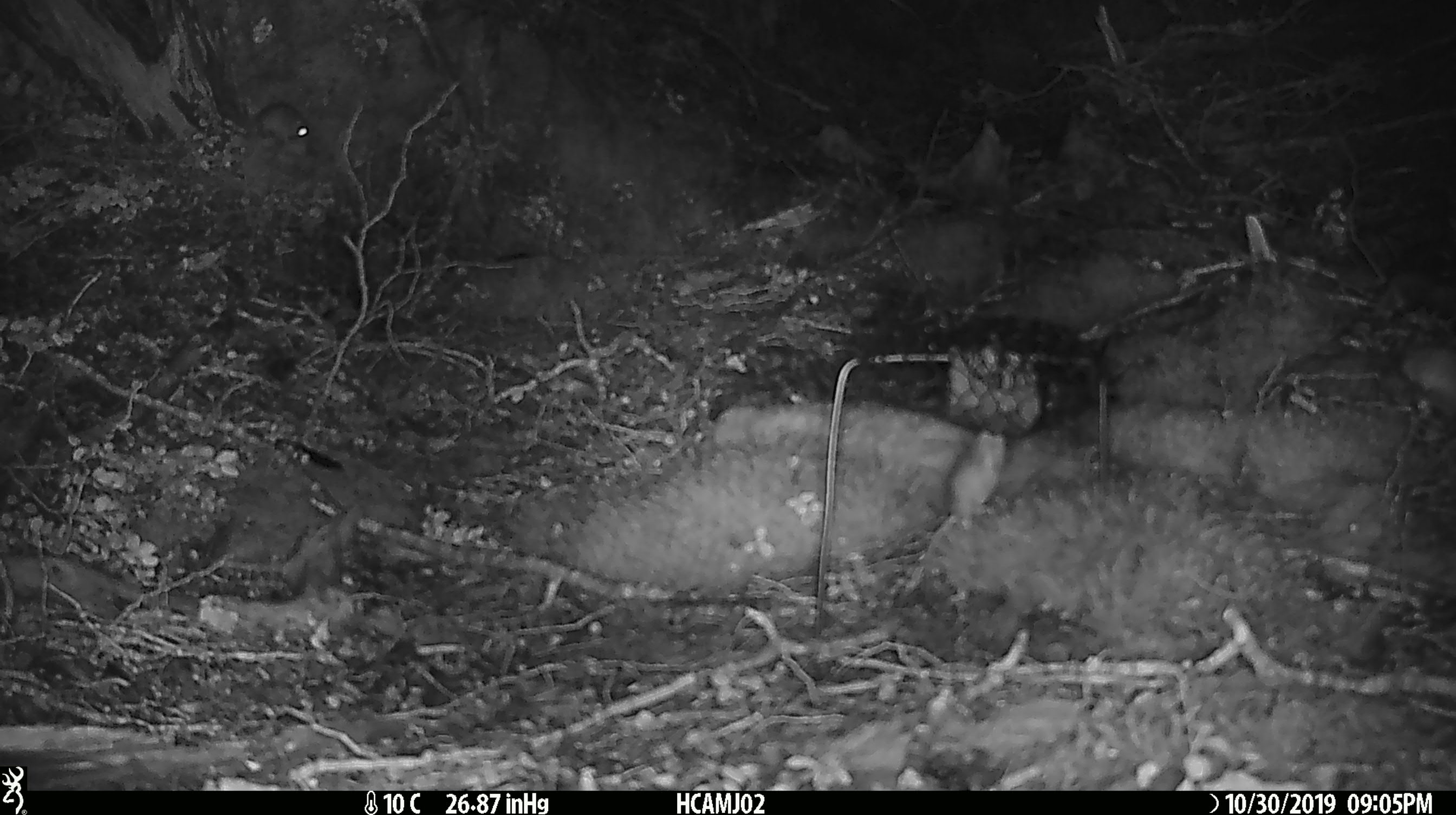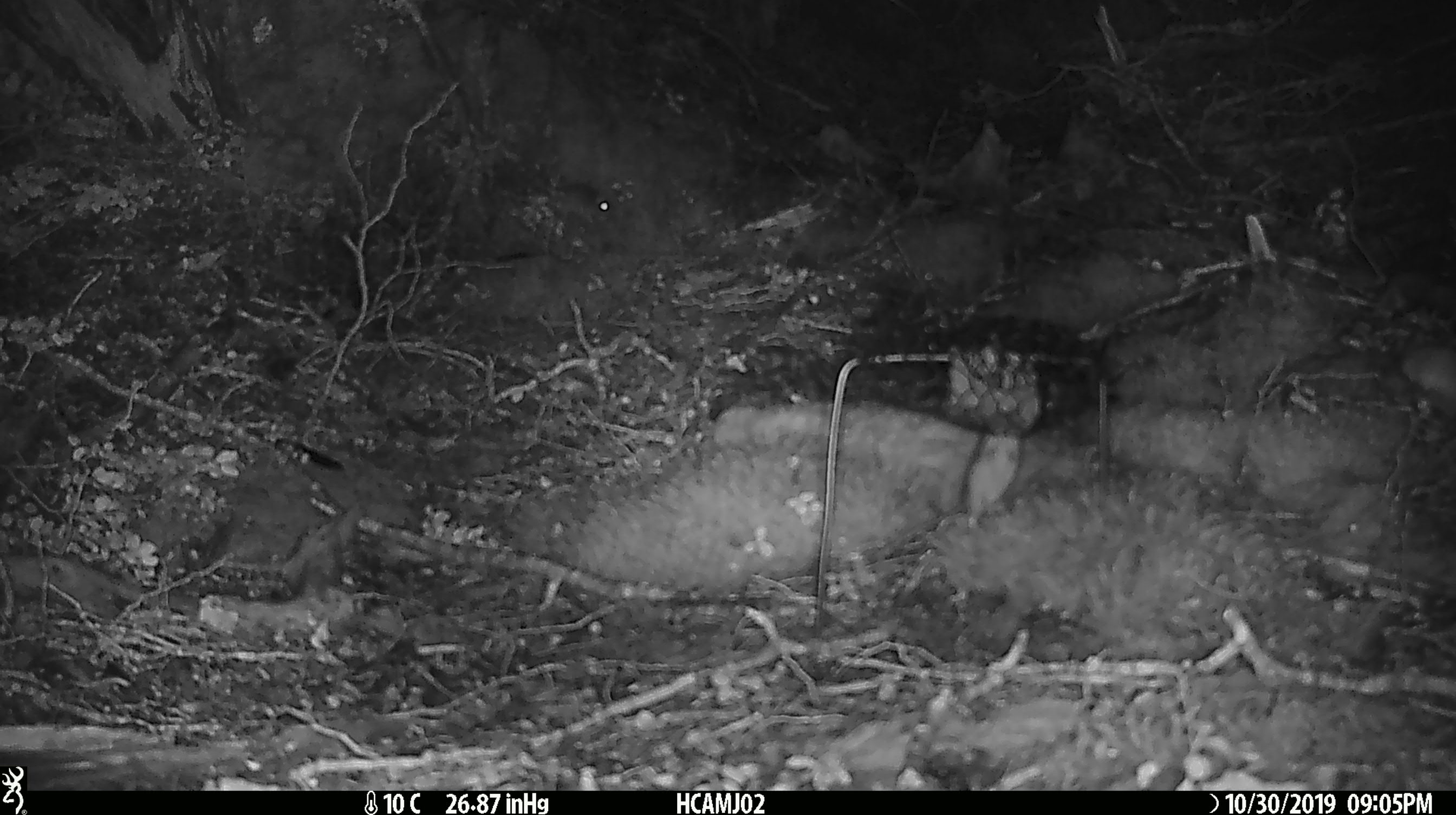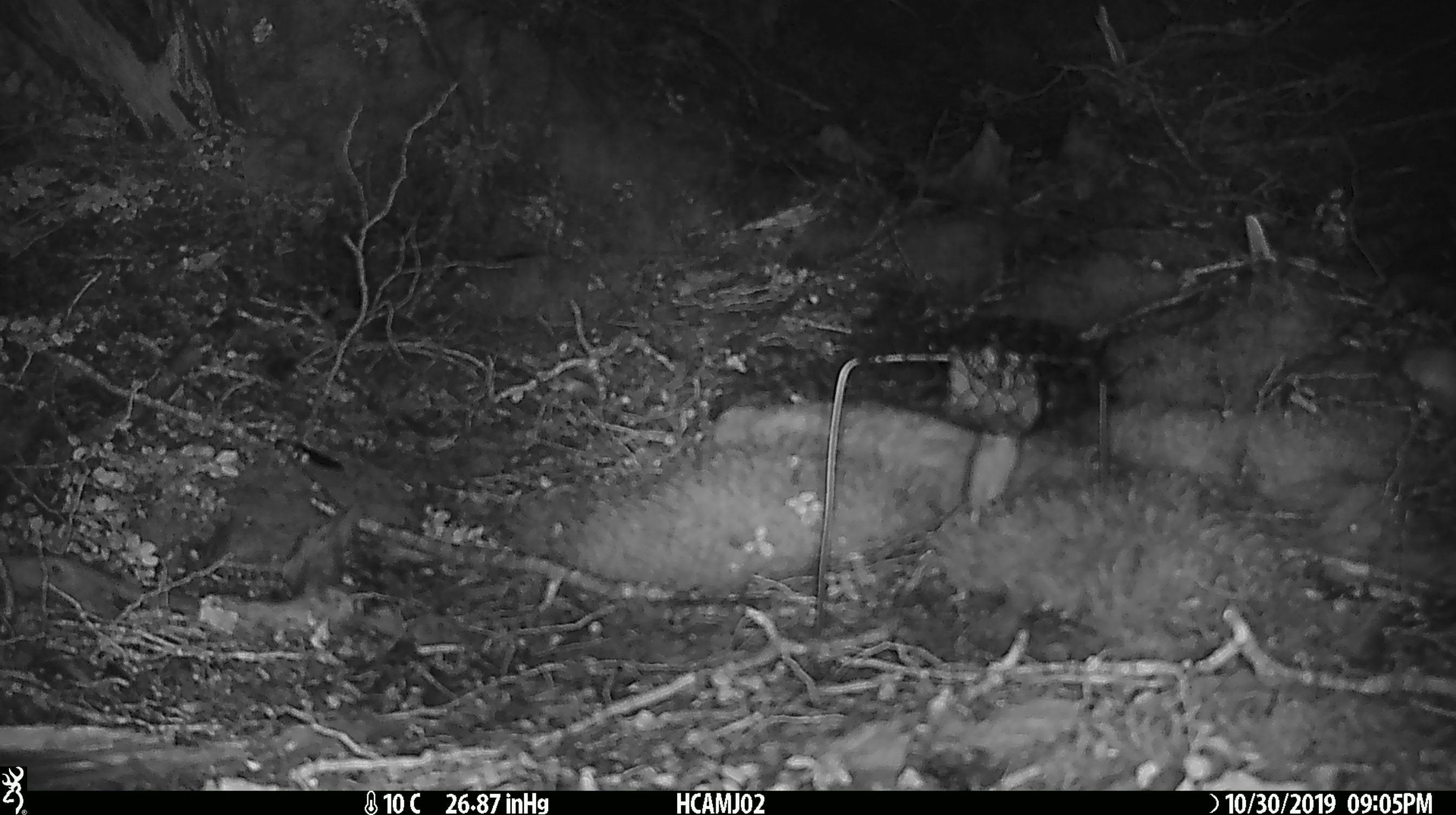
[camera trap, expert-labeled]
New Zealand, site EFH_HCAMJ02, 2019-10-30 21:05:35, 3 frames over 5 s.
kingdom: Animalia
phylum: Chordata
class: Mammalia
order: Rodentia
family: Muridae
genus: Mus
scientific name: Mus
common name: mouse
Mouse (Mus).